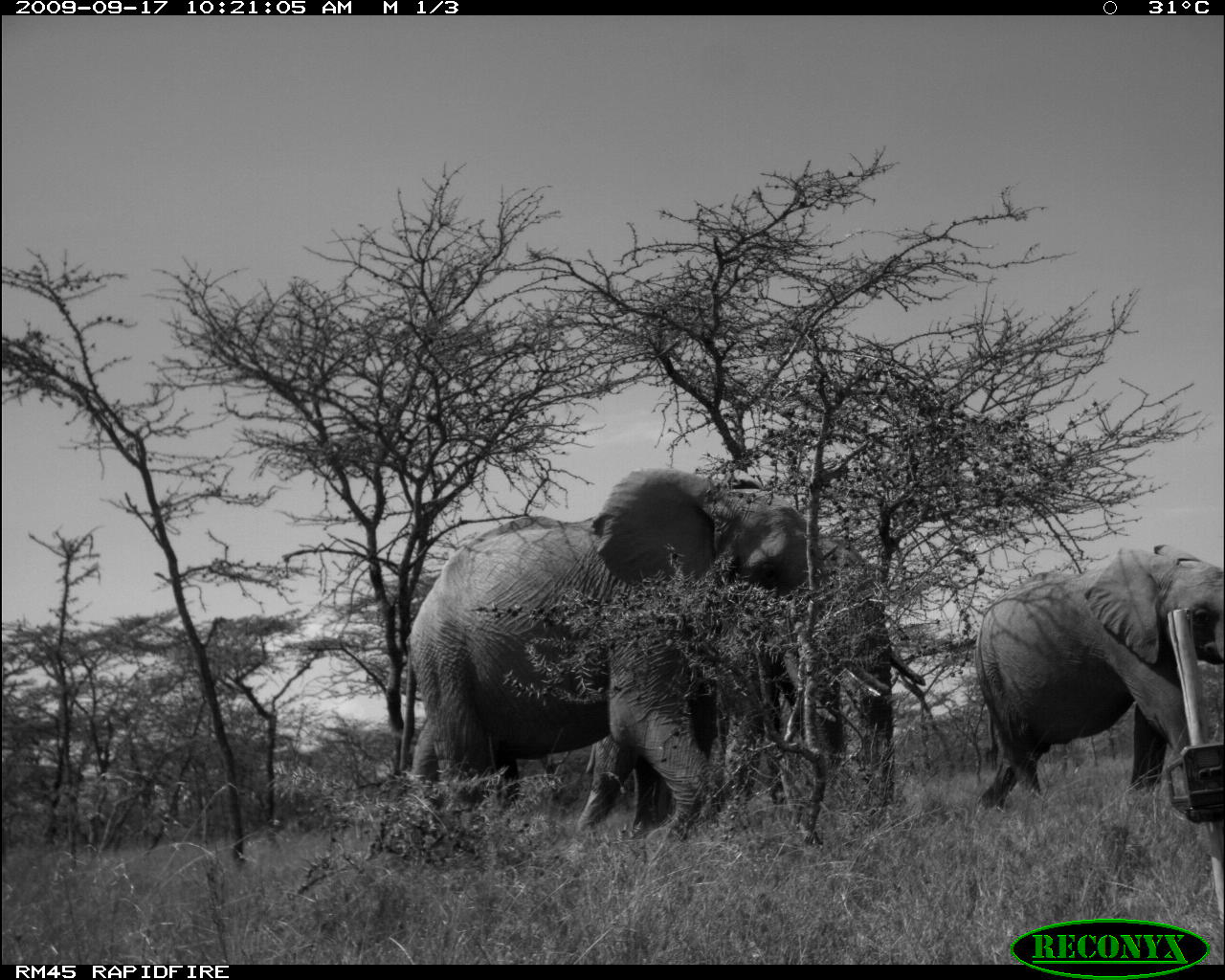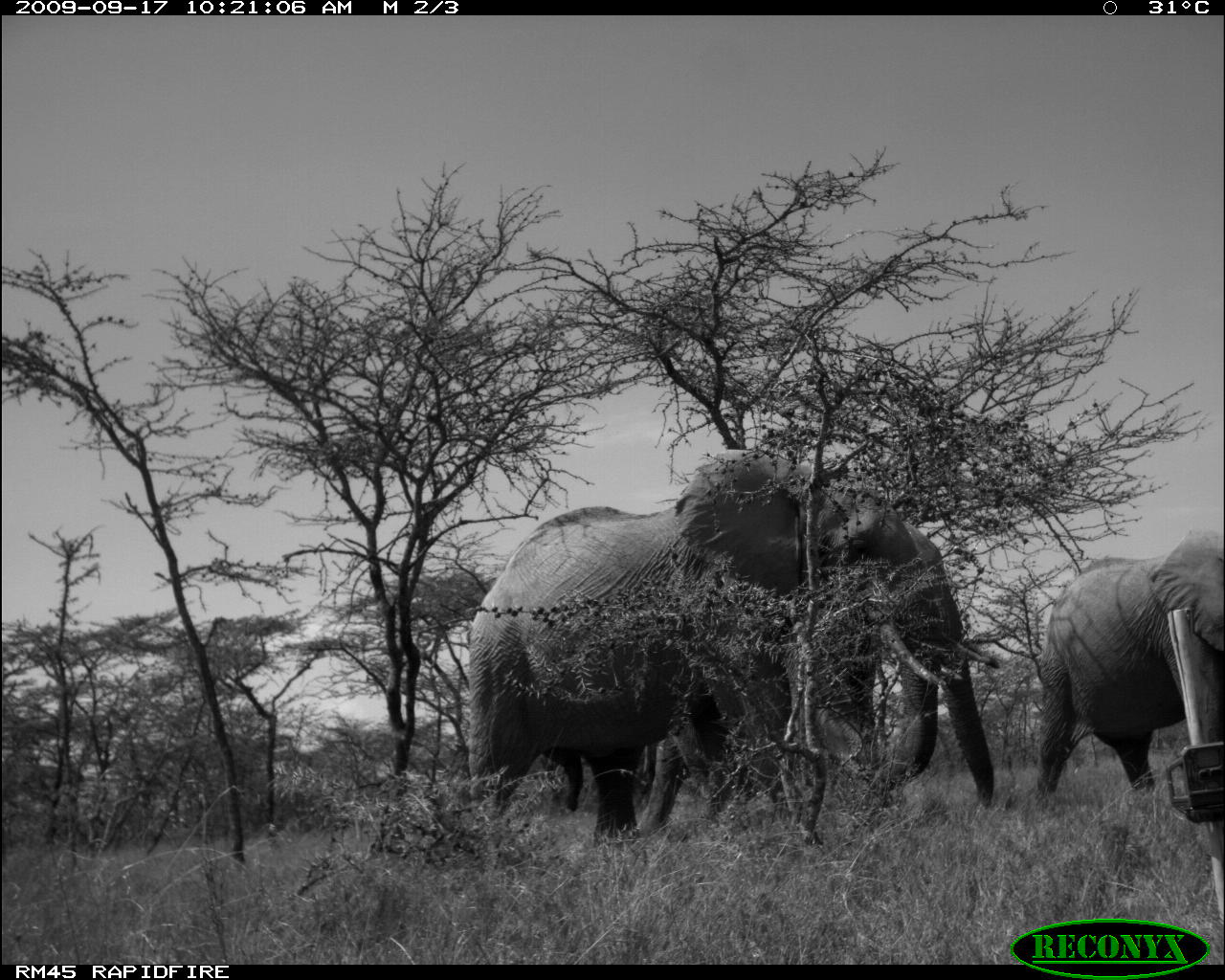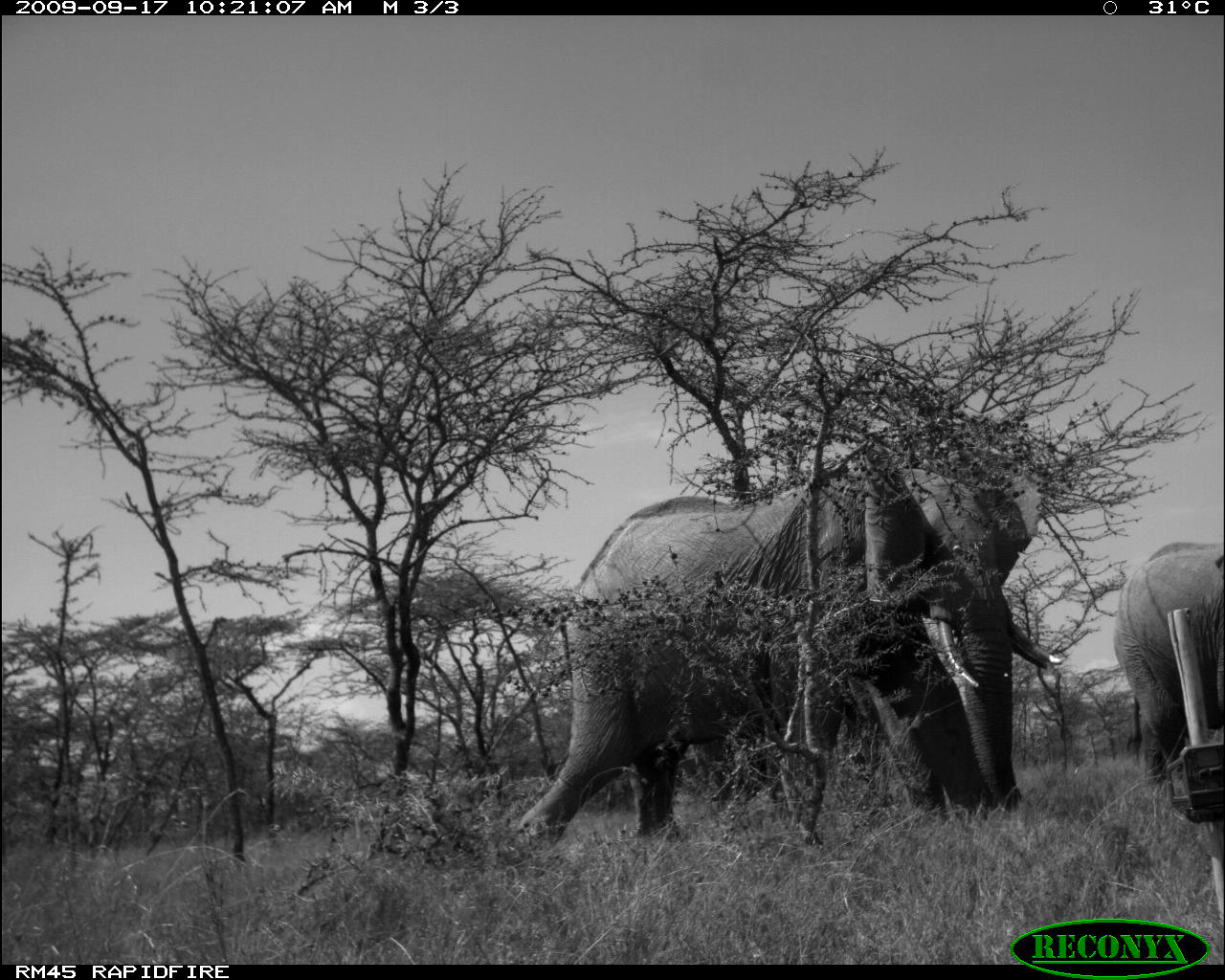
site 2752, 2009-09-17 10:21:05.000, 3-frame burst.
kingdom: Animalia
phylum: Chordata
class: Mammalia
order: Proboscidea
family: Elephantidae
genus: Loxodonta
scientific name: Loxodonta africana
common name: african bush elephant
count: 3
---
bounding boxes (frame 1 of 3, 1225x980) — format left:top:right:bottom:
loxodonta africana: 387:468:847:855; 566:536:895:841; 979:542:1224:813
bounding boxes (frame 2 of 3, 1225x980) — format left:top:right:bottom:
loxodonta africana: 462:439:957:842; 628:520:997:840; 1033:529:1224:814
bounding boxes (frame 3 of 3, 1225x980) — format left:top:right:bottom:
loxodonta africana: 512:445:1065:852; 1113:541:1224:783